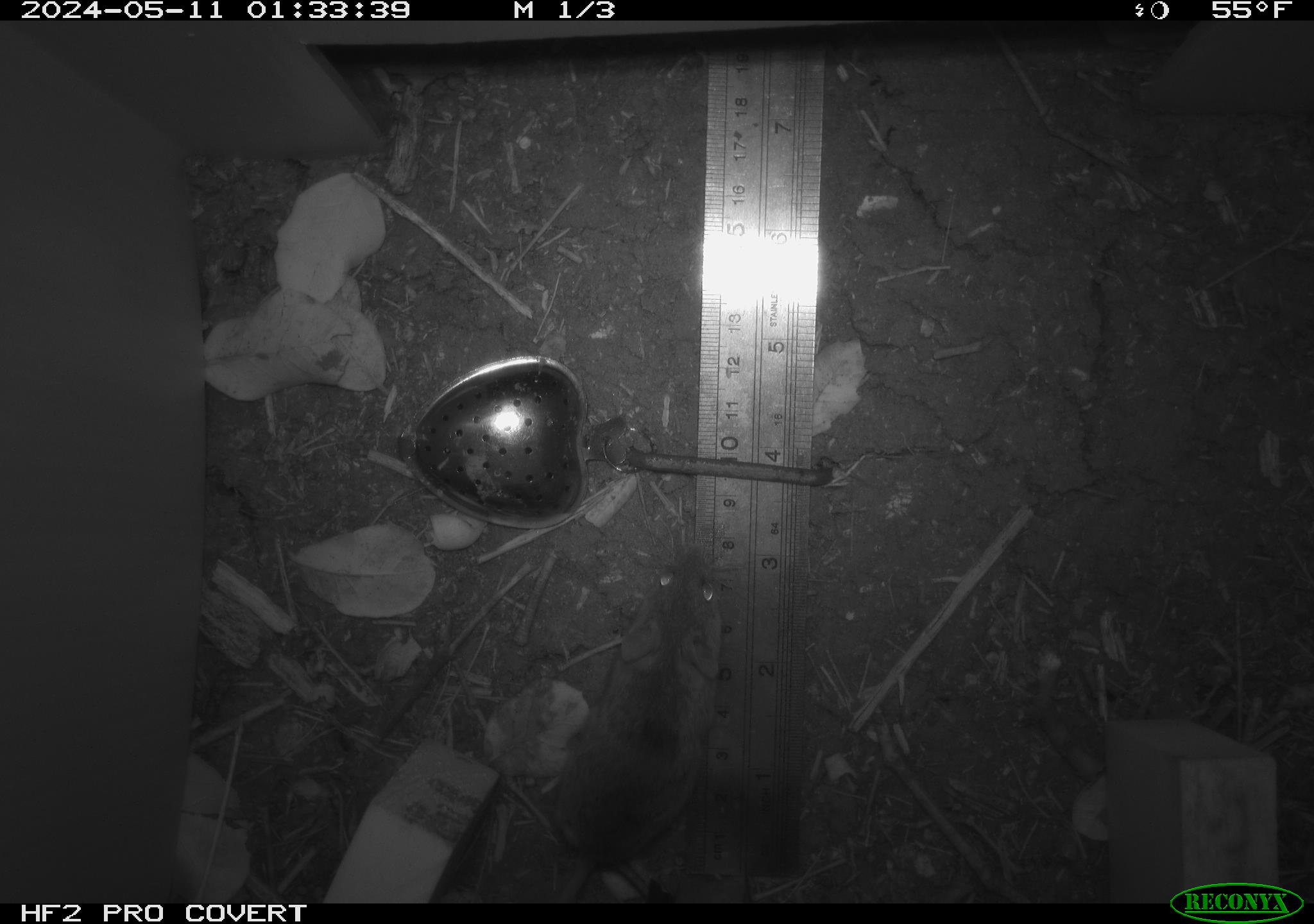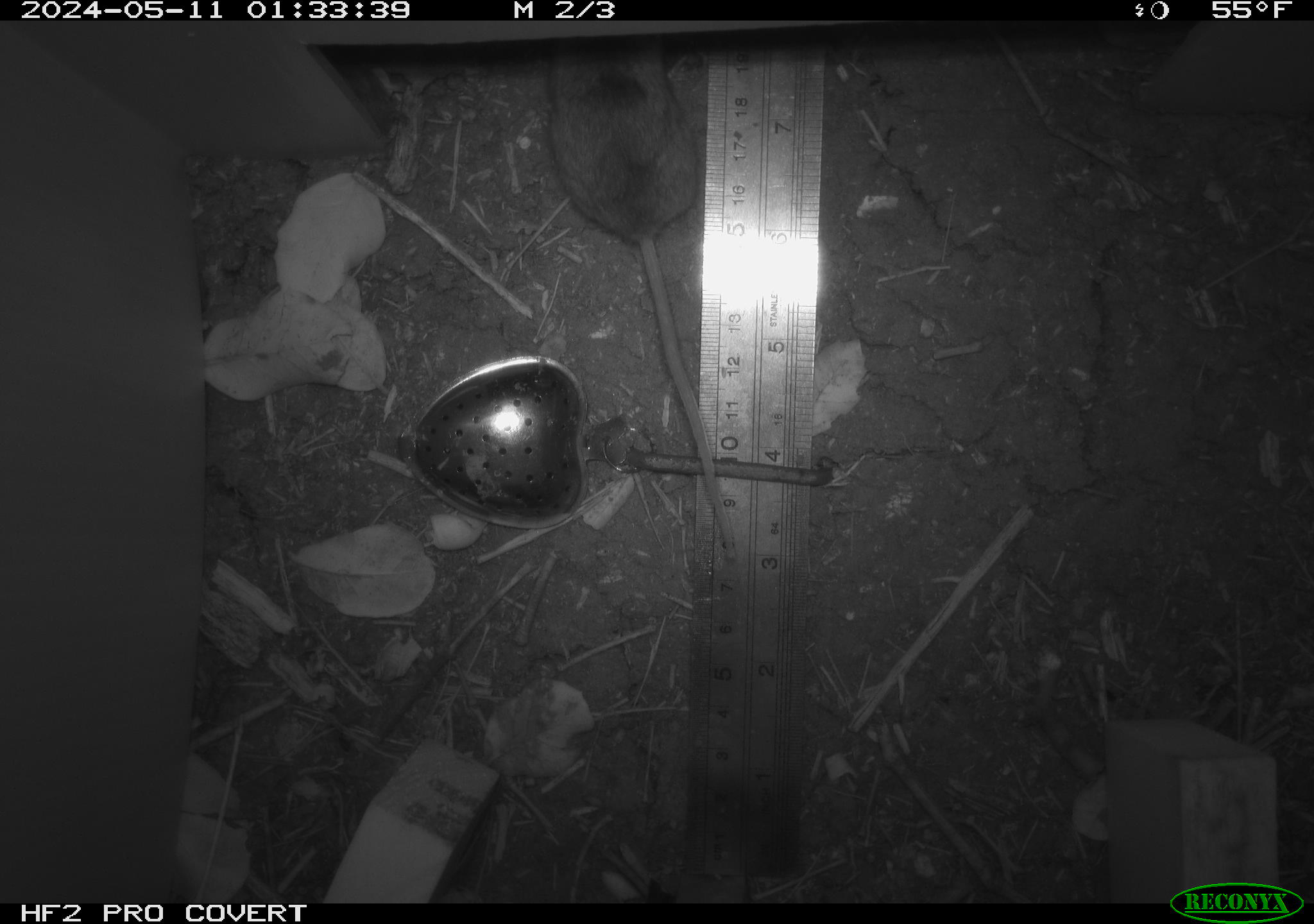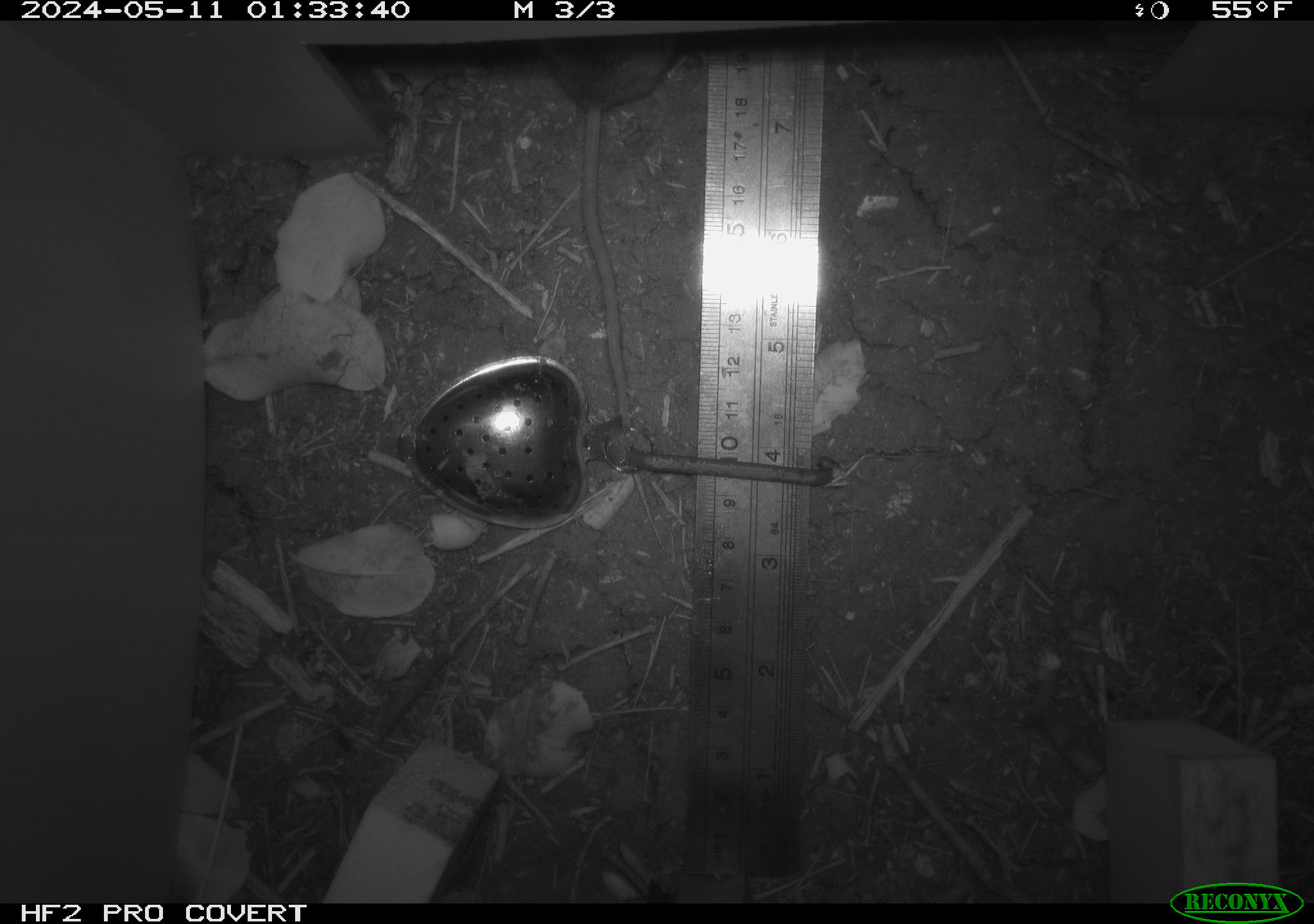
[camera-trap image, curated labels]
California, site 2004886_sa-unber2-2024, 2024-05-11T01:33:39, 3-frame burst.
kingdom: Animalia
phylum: Chordata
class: Mammalia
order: Rodentia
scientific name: Rodentia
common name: mouse species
Mouse species (Rodentia).